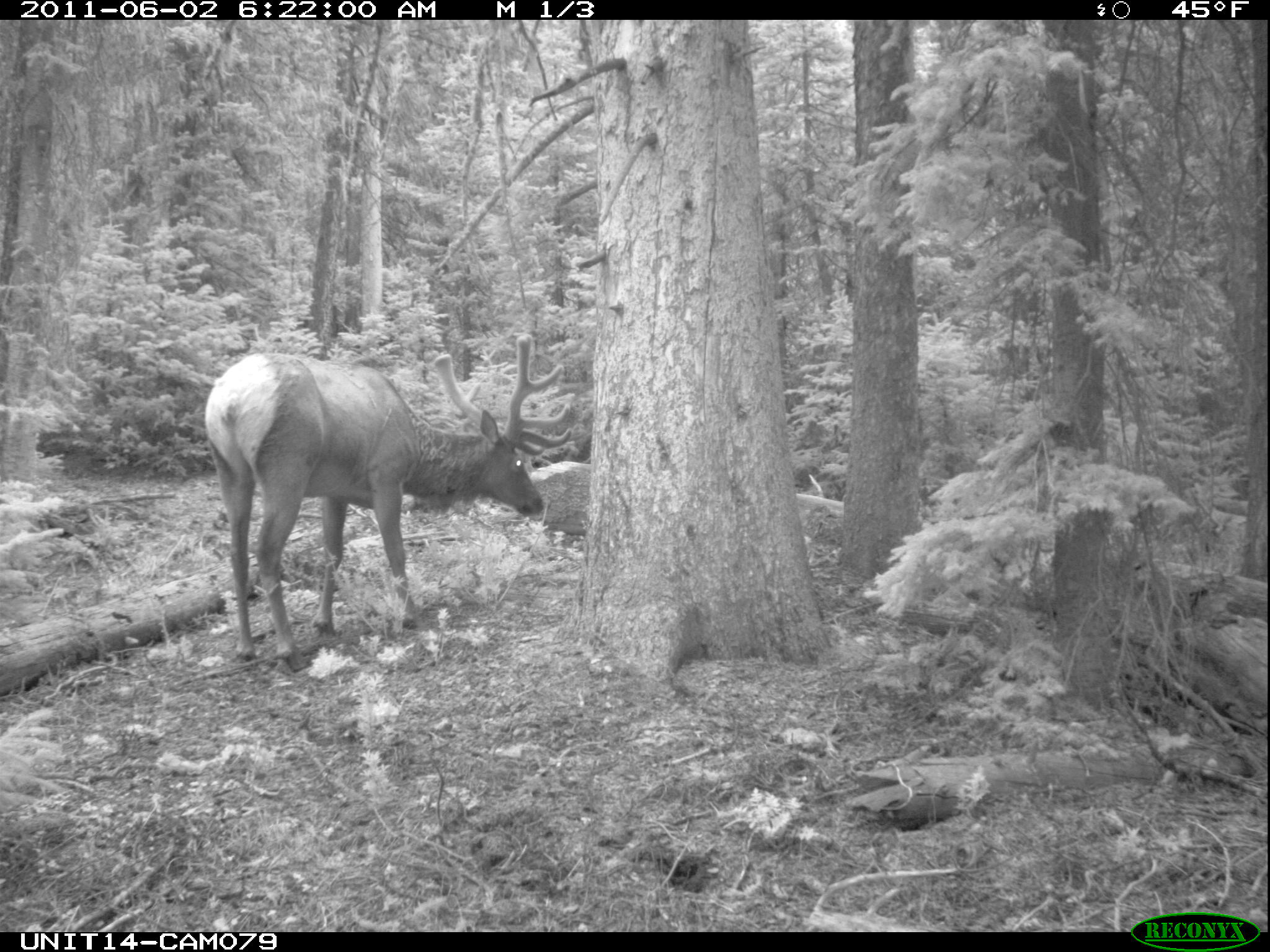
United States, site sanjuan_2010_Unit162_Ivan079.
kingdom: Animalia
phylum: Chordata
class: Mammalia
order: Artiodactyla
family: Cervidae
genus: Cervus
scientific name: Cervus elaphus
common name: red deer